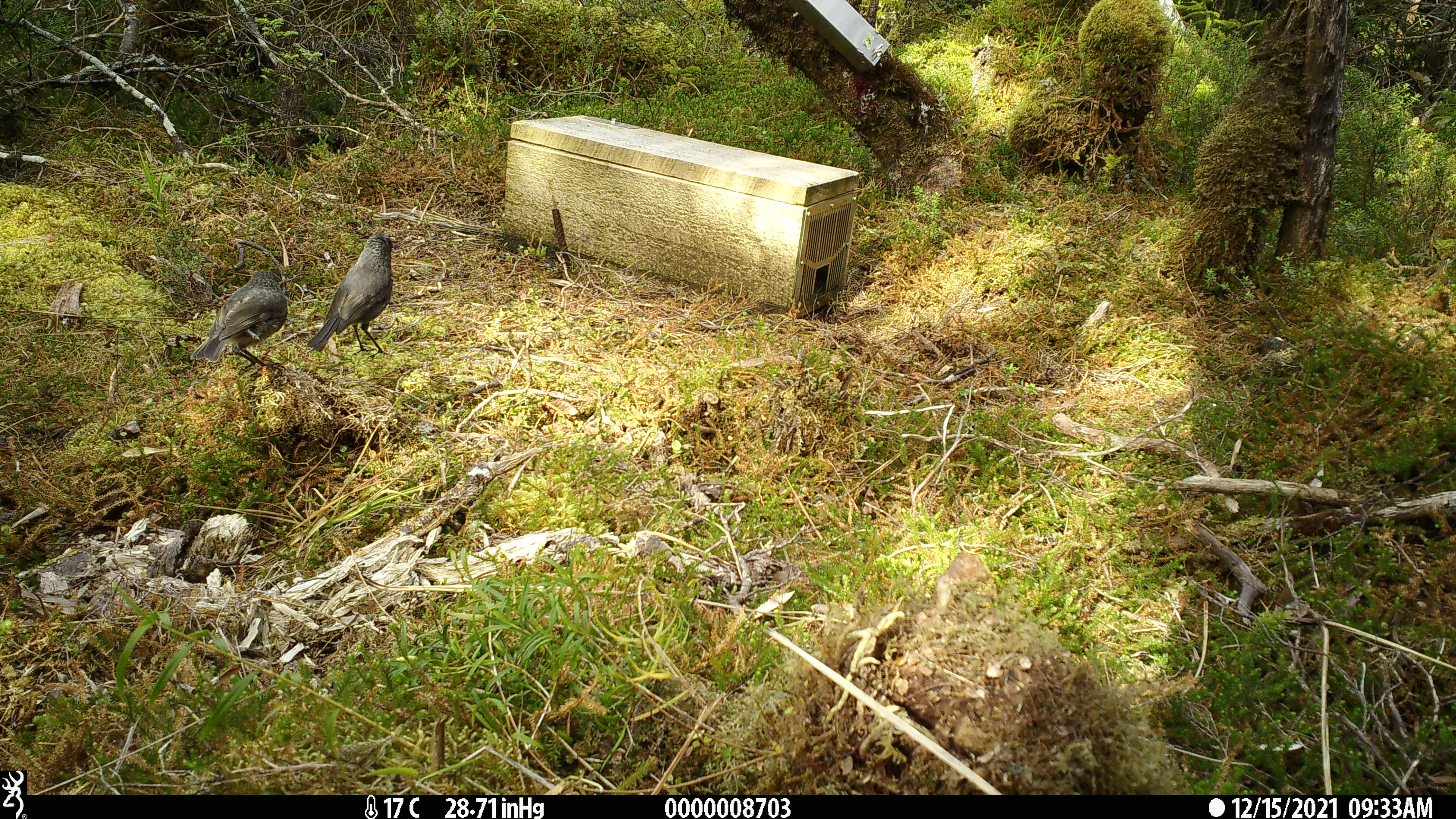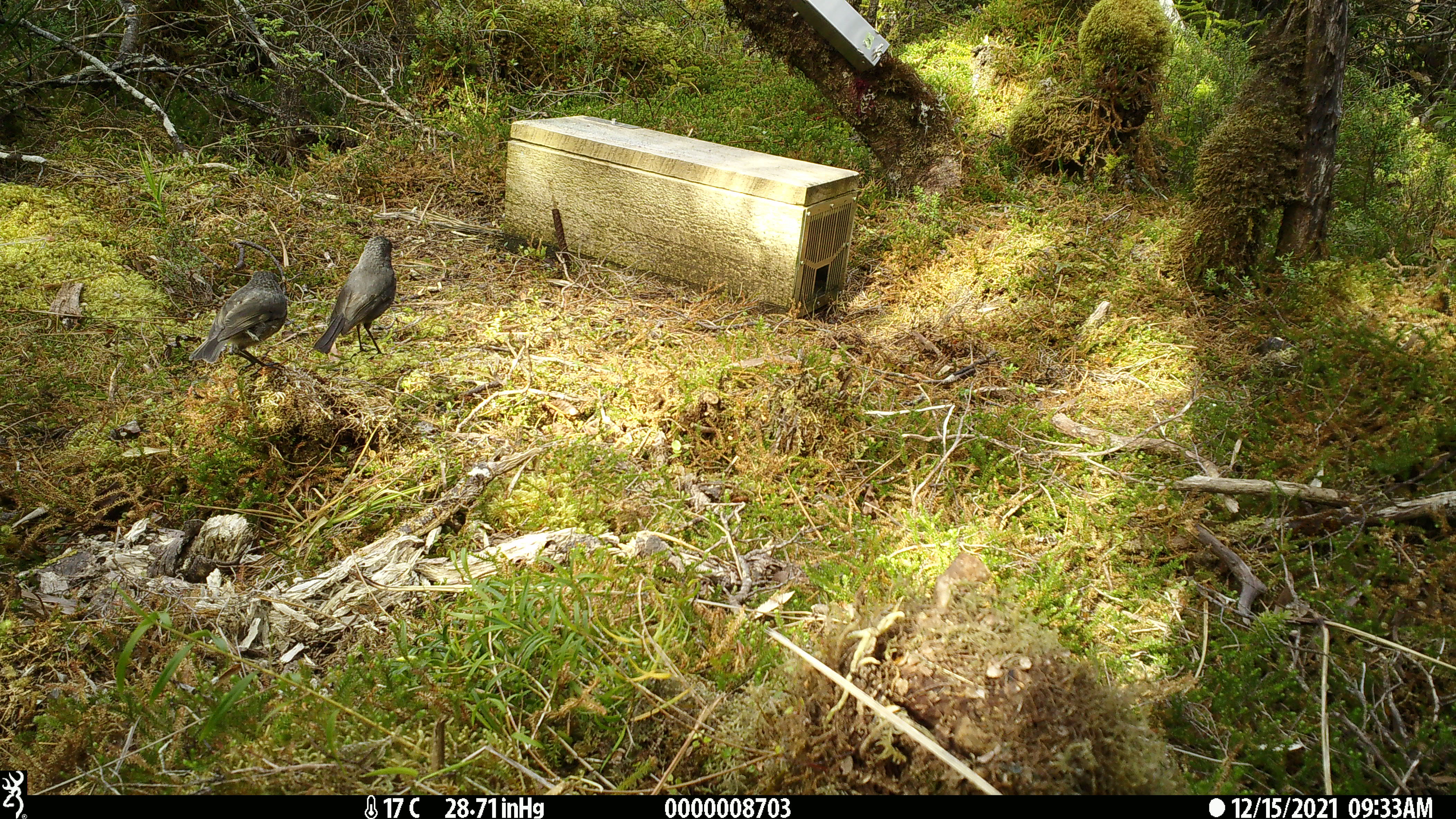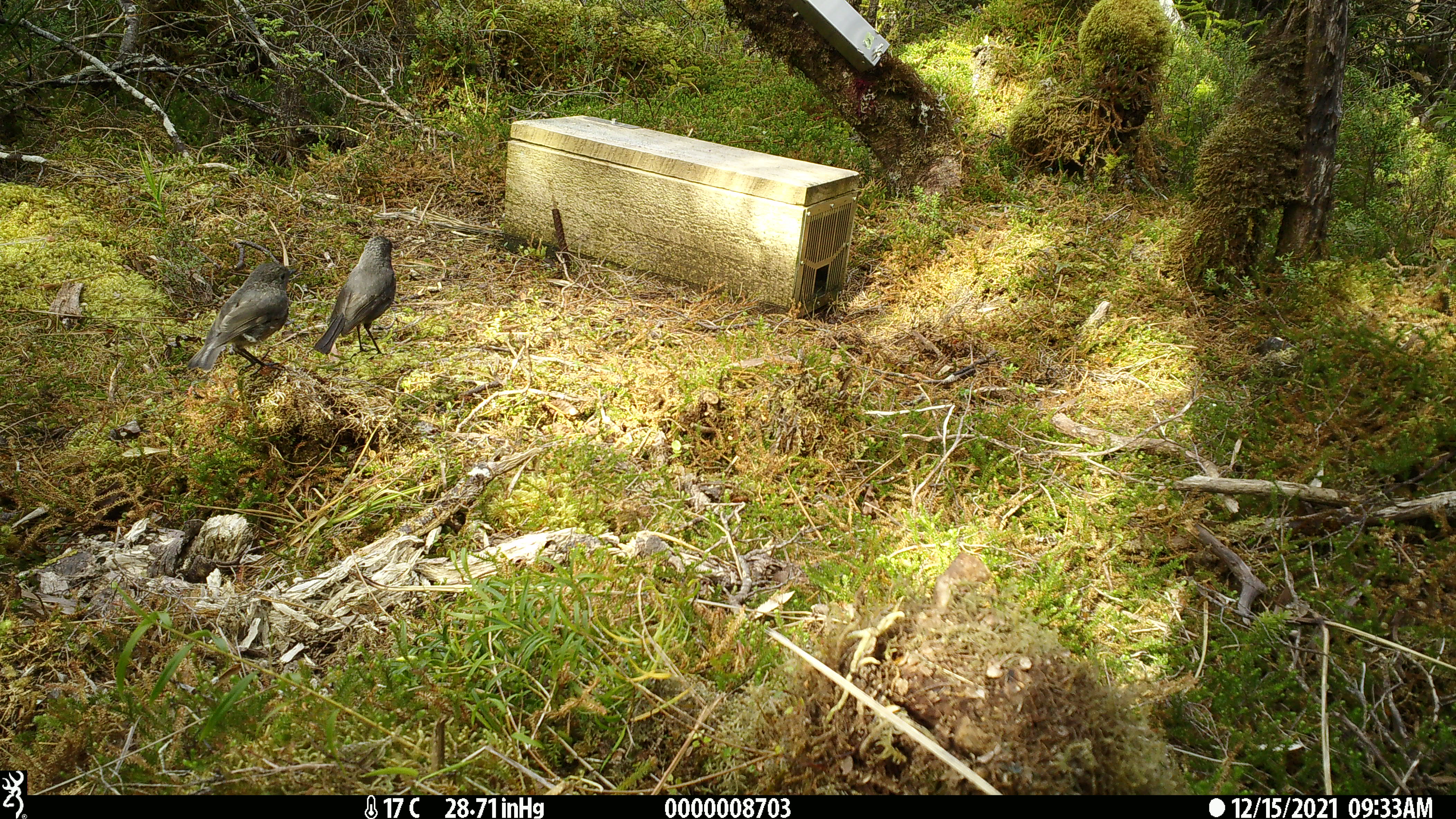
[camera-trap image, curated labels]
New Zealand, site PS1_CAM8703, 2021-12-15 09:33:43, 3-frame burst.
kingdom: Animalia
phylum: Chordata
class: Aves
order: Passeriformes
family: Petroicidae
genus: Petroica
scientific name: Petroica australis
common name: new zealand robin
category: robin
Robin (new zealand robin) (Petroica australis).